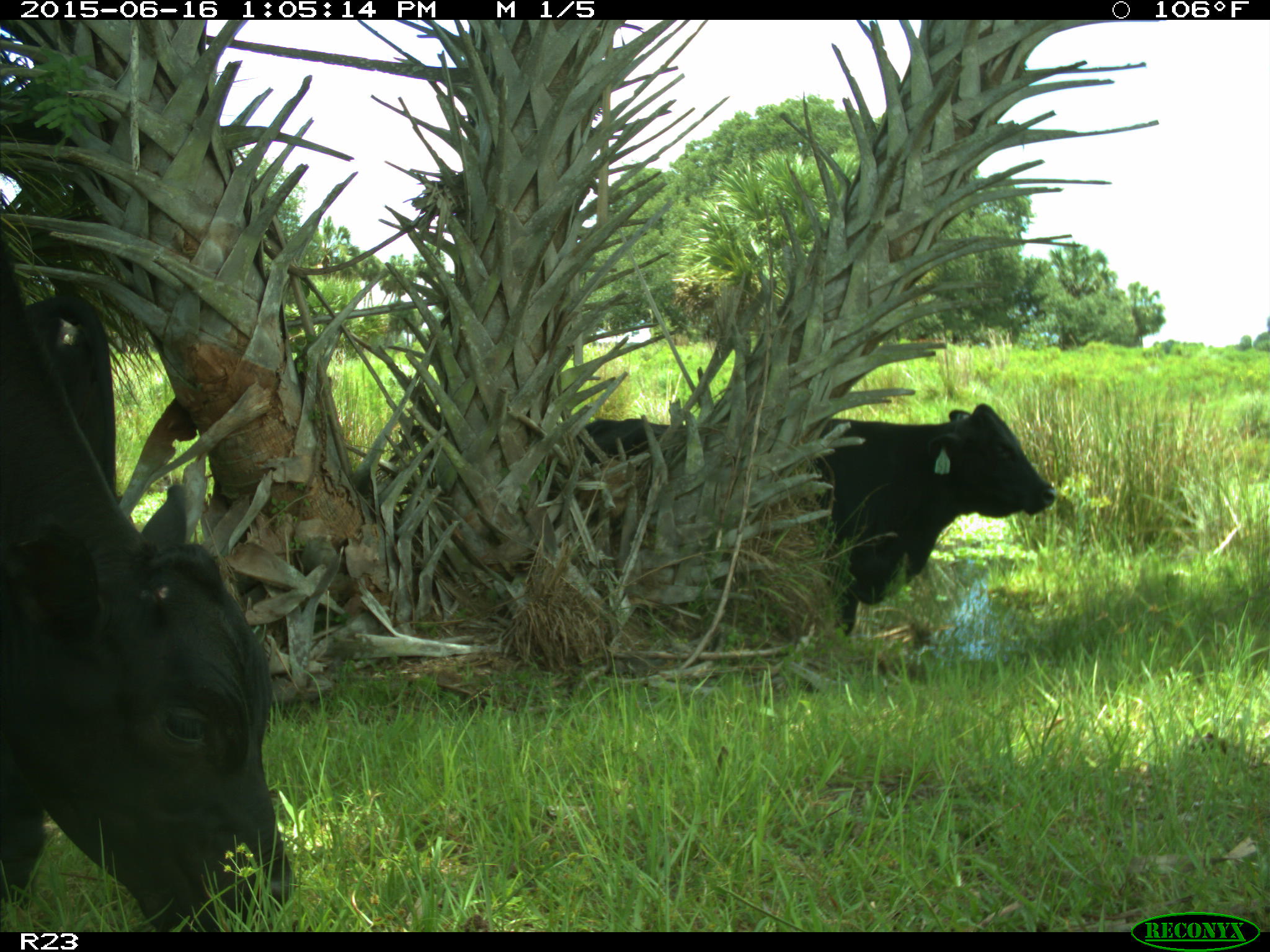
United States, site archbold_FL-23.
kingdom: Animalia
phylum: Chordata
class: Mammalia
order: Artiodactyla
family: Bovidae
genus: Bos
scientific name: Bos taurus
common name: domestic cow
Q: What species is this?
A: Bos taurus (domestic cow).